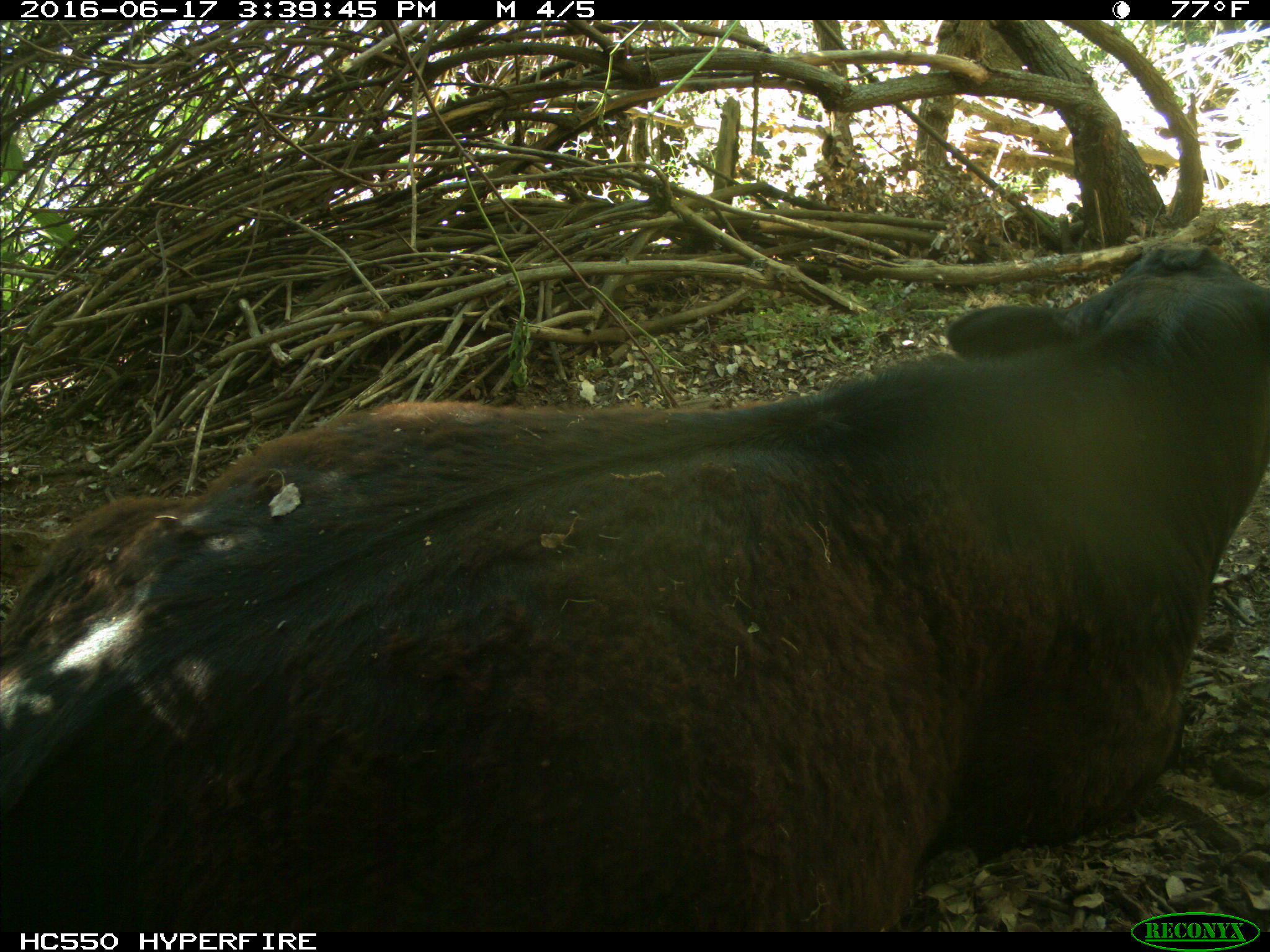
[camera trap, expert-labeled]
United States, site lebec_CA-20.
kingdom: Animalia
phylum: Chordata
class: Mammalia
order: Artiodactyla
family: Bovidae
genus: Bos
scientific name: Bos taurus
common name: domestic cow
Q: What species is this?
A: Bos taurus (domestic cow).